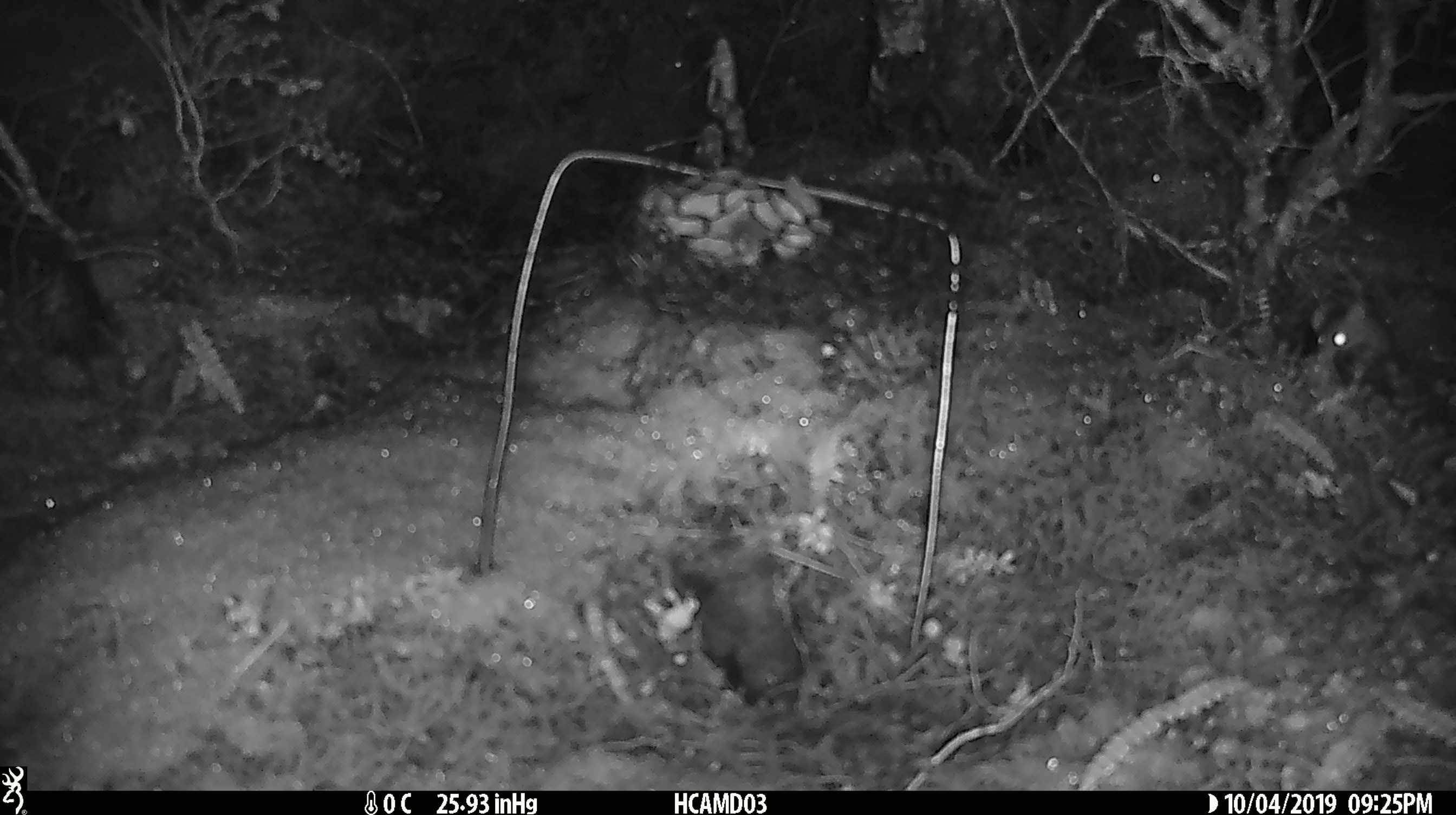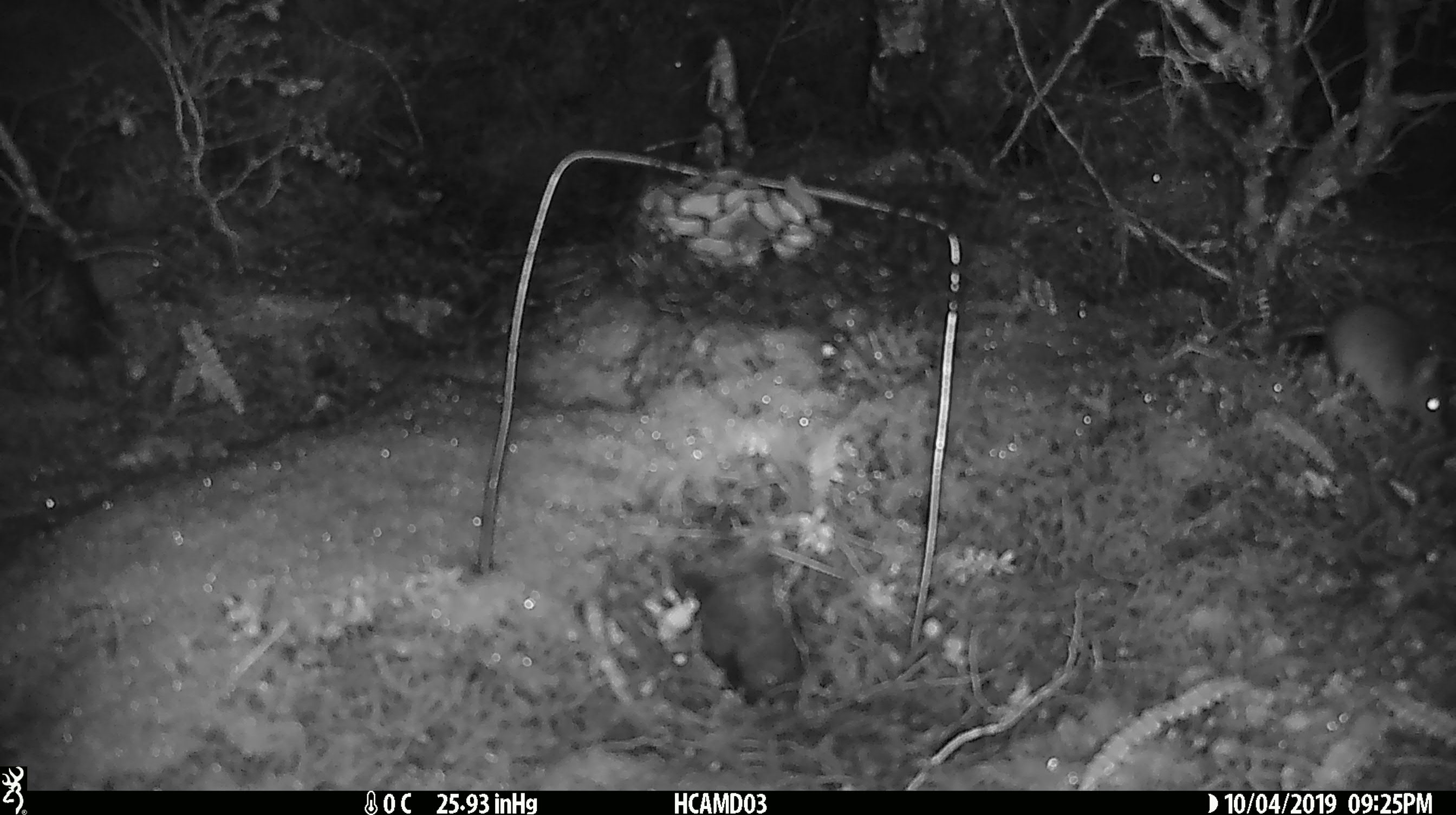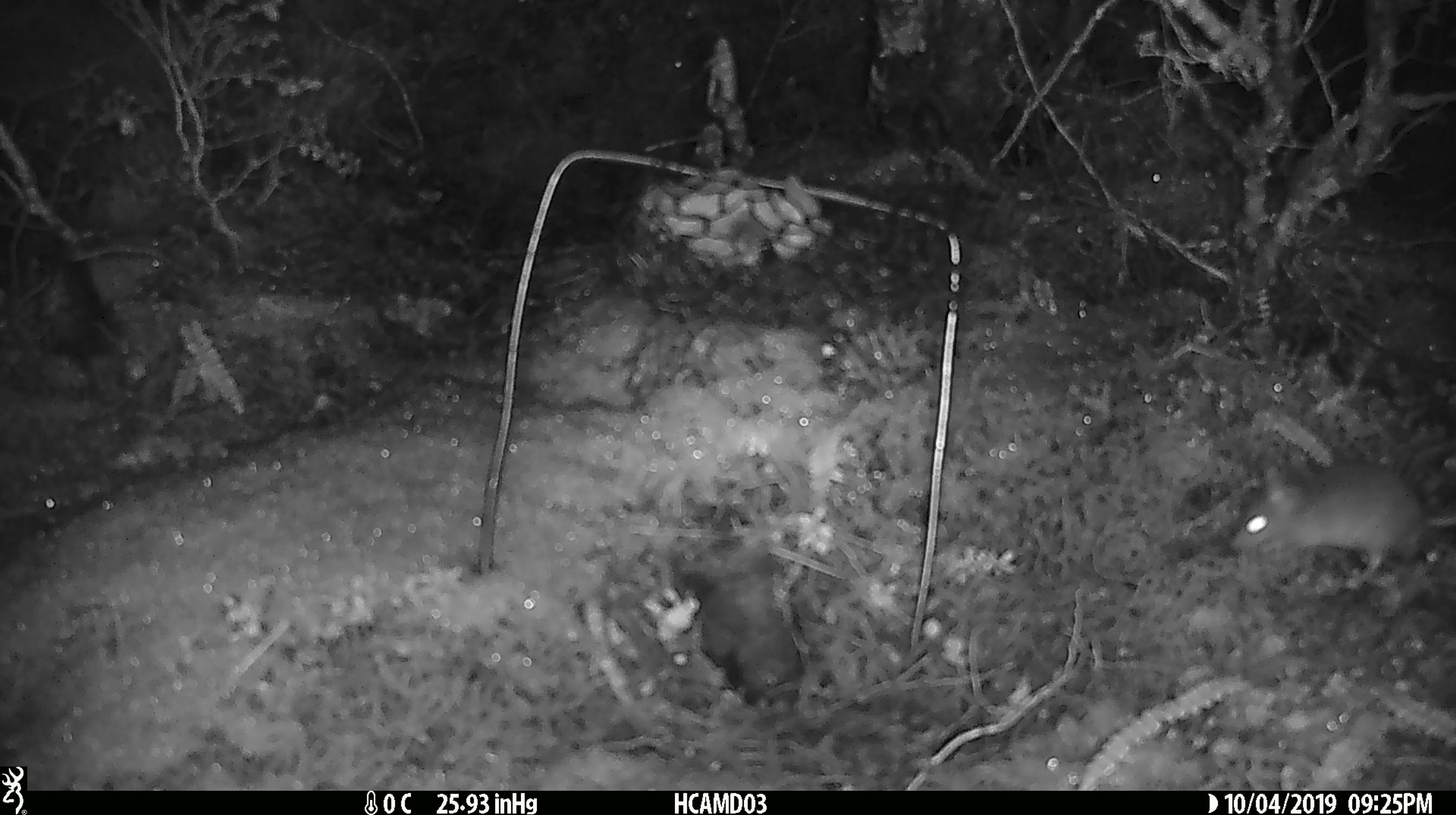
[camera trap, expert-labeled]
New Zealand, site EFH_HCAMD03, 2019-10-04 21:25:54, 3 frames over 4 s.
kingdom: Animalia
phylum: Chordata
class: Mammalia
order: Rodentia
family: Muridae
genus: Mus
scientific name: Mus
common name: mouse